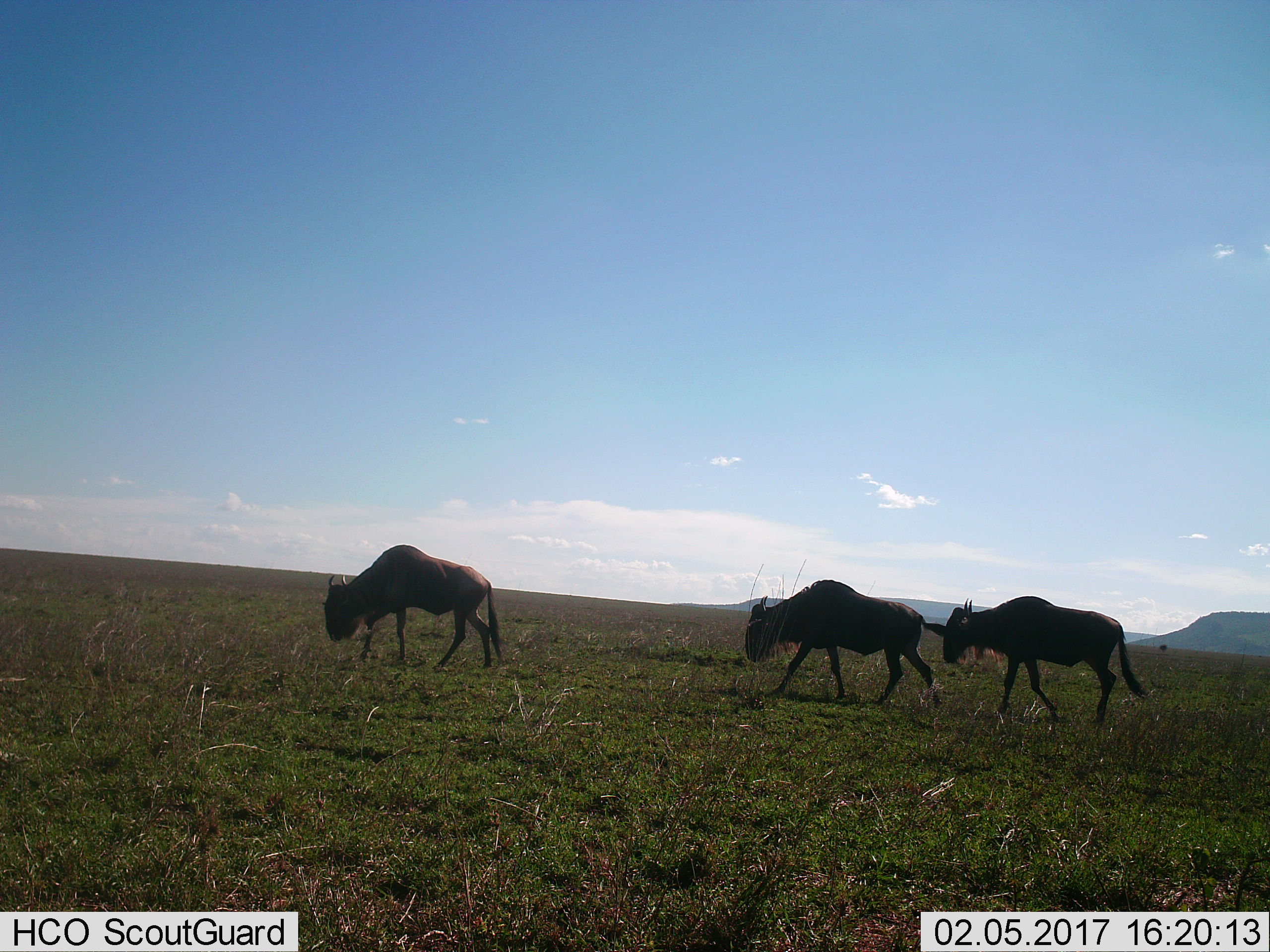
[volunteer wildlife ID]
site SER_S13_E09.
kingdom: Animalia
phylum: Chordata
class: Mammalia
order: Artiodactyla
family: Bovidae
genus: Connochaetes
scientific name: Connochaetes taurinus taurinus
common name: blue wildebeest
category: wildebeestblue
Wildebeestblue (blue wildebeest) (Connochaetes taurinus taurinus), count 3. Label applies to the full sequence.